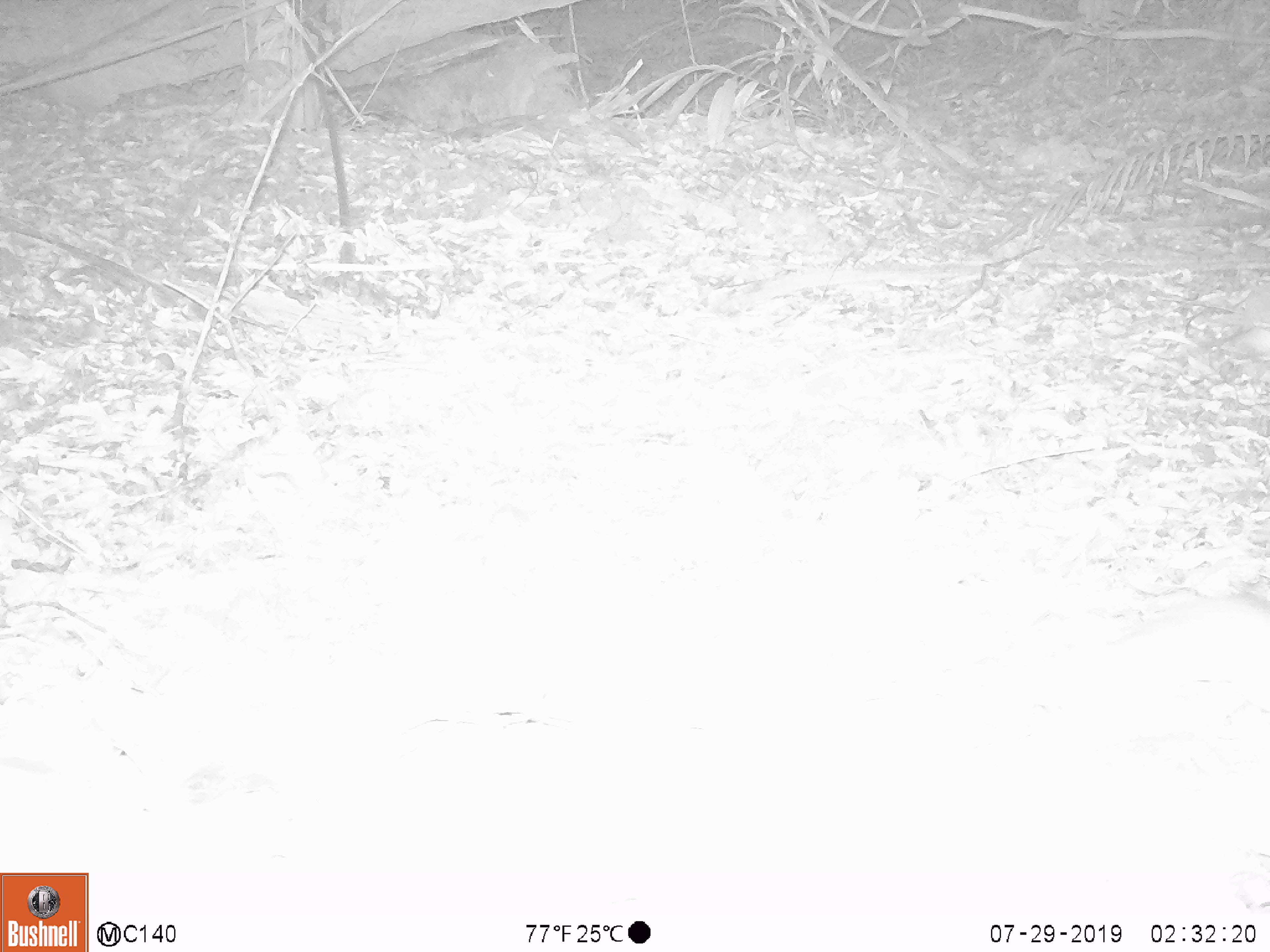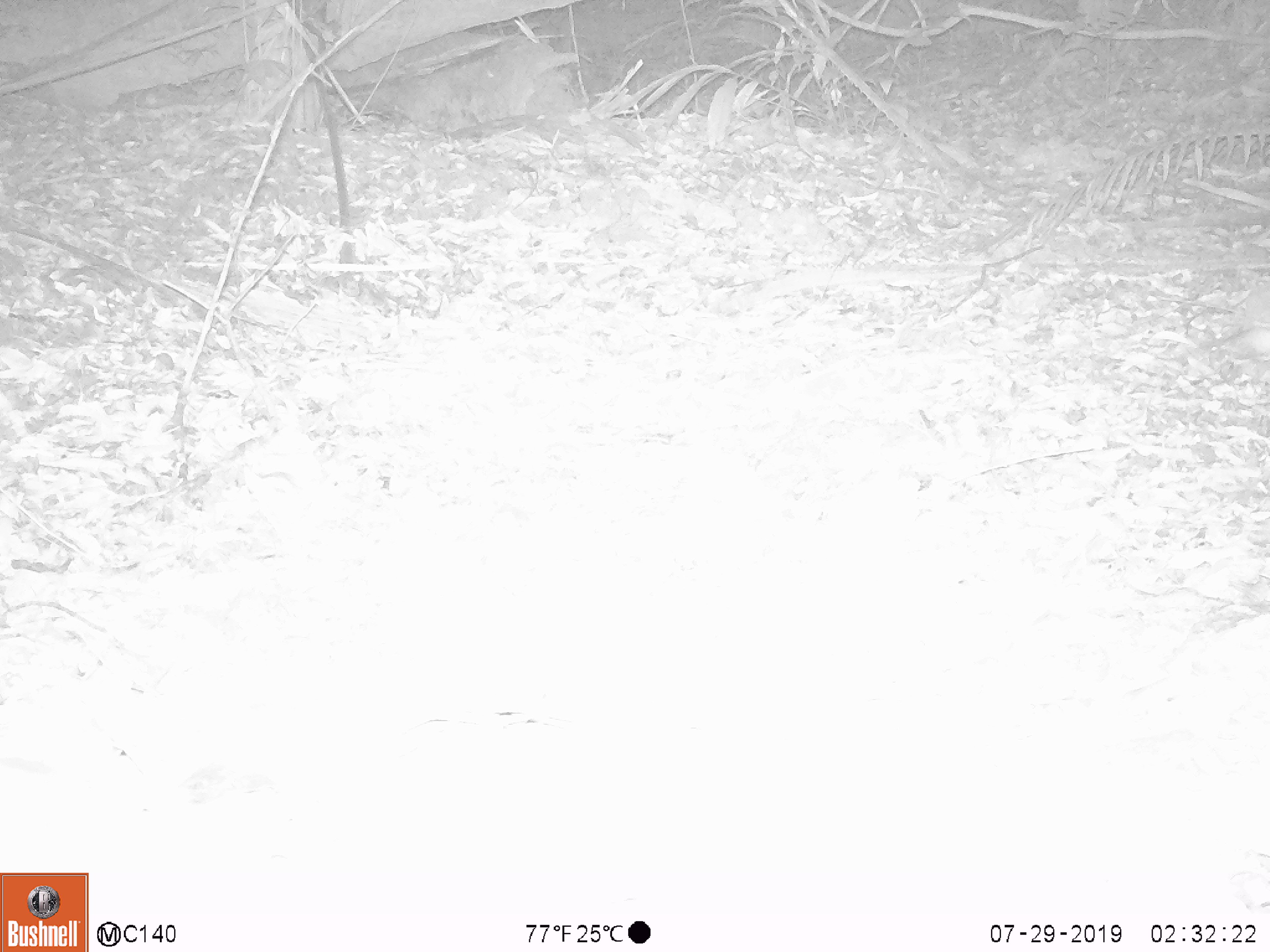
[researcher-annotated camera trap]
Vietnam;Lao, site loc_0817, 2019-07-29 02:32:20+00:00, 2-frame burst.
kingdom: Animalia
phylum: Chordata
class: Mammalia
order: Rodentia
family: Muridae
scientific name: Muridae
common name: old-world mice and rats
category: unidentified murid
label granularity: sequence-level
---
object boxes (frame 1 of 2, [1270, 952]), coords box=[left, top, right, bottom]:
unidentified murid: box=[1104, 596, 1267, 771]